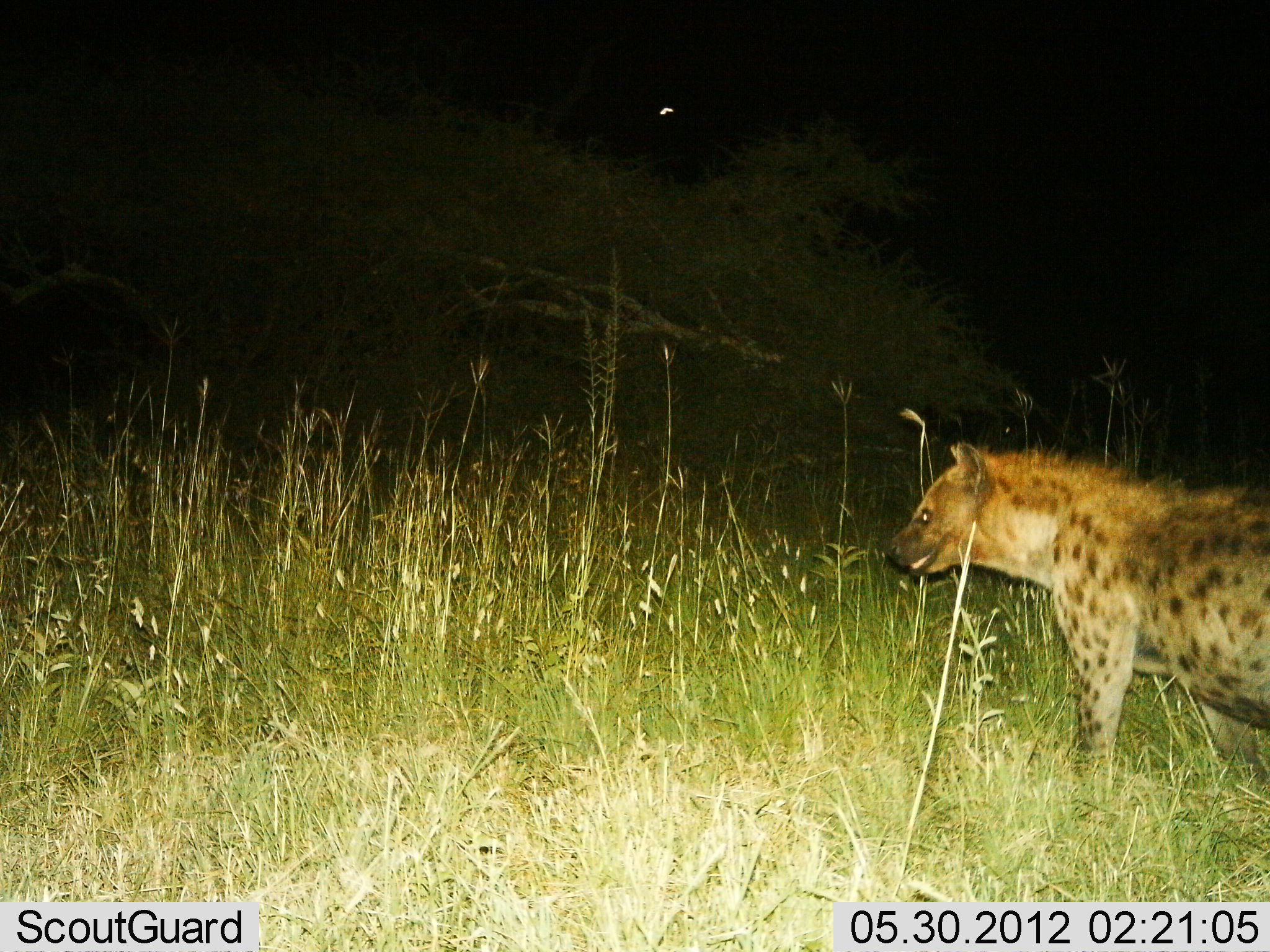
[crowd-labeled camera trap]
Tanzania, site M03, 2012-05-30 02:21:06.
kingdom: Animalia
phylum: Chordata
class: Mammalia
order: Carnivora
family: Hyaenidae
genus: Crocuta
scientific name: Crocuta crocuta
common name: spotted hyena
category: hyenaspotted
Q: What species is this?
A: Hyenaspotted (spotted hyena) (Crocuta crocuta).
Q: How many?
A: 1.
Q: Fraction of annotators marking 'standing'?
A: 100%.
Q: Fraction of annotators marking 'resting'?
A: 0%.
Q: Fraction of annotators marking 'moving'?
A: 0%.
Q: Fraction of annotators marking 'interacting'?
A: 0%.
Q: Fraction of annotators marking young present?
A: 0%.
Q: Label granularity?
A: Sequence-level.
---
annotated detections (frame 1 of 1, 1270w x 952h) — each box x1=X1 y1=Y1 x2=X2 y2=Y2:
animal: x1=884 y1=438 x2=1270 y2=808